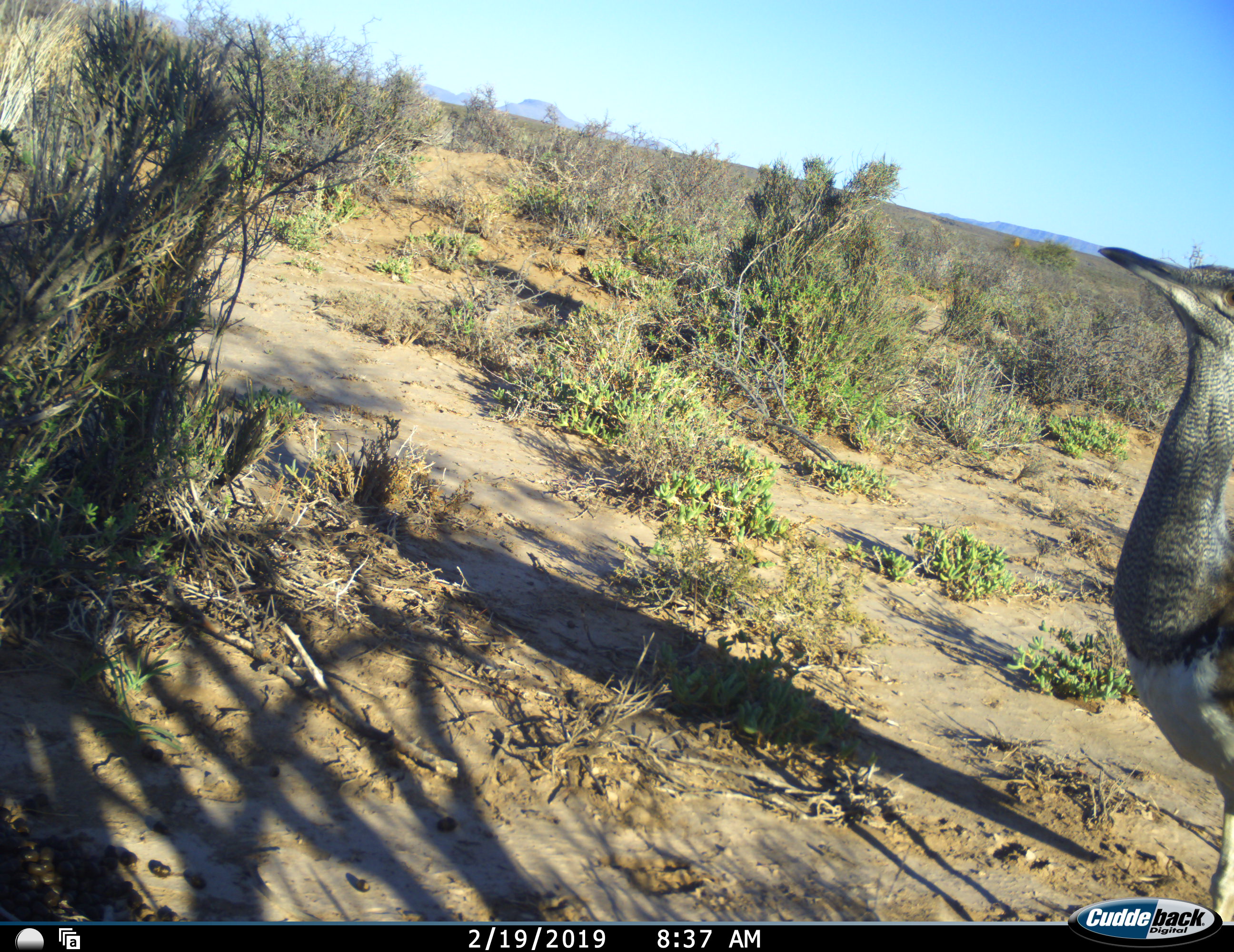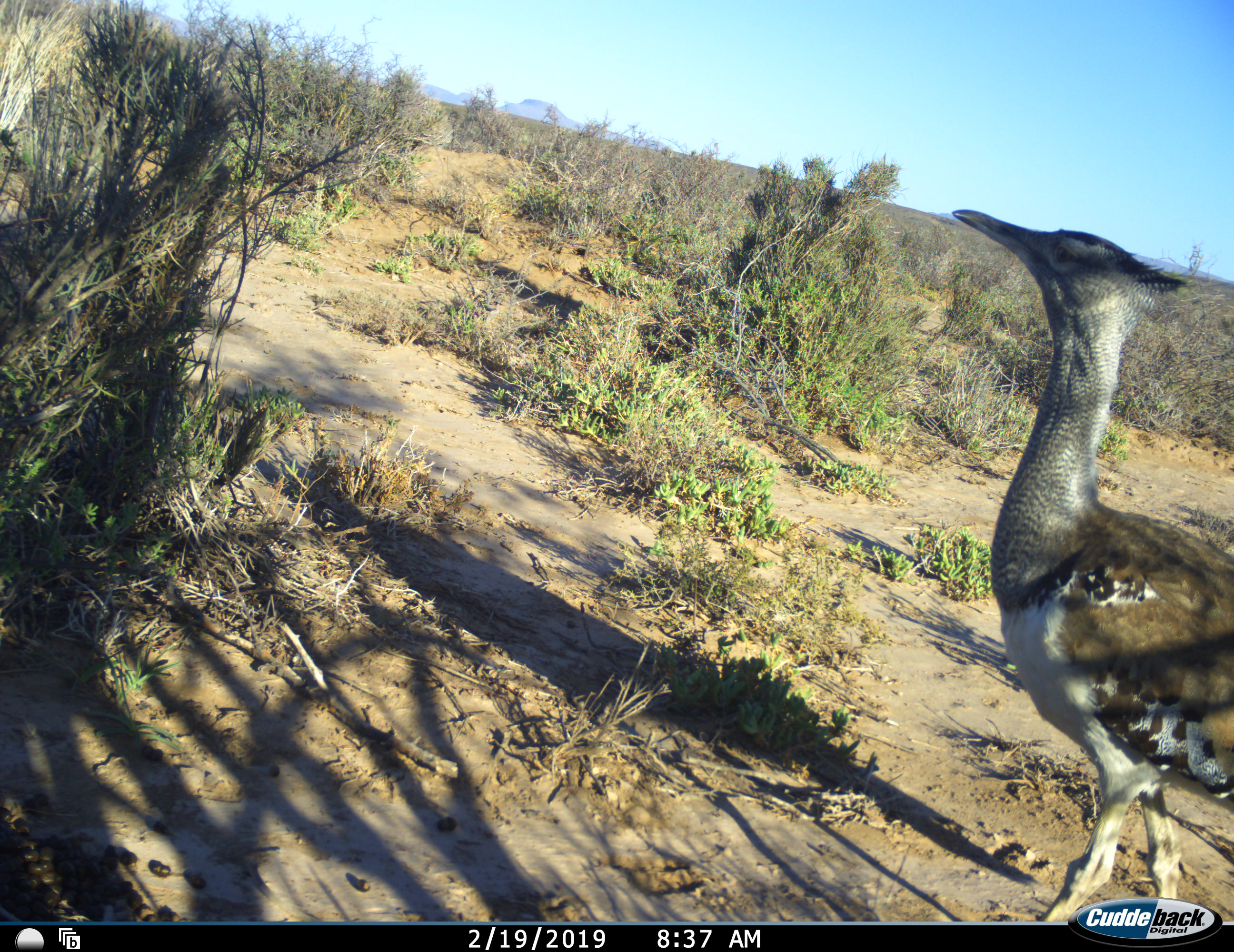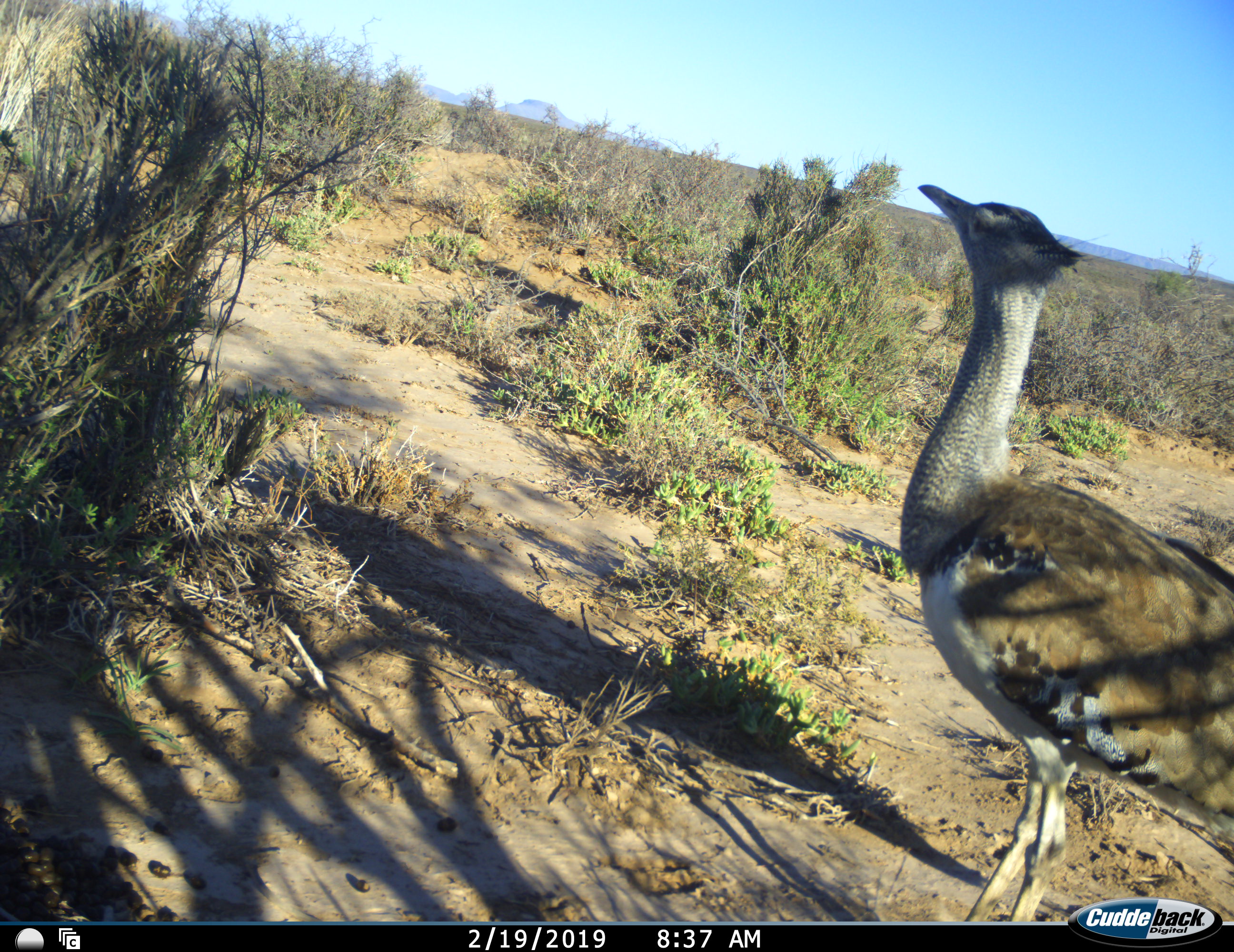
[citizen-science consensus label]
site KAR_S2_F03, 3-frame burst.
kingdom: Animalia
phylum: Chordata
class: Aves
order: Otidiformes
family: Otididae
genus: Ardeotis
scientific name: Ardeotis kori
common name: kori bustard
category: bustardkori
Bustardkori (kori bustard) (Ardeotis kori), count 1. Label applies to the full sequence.